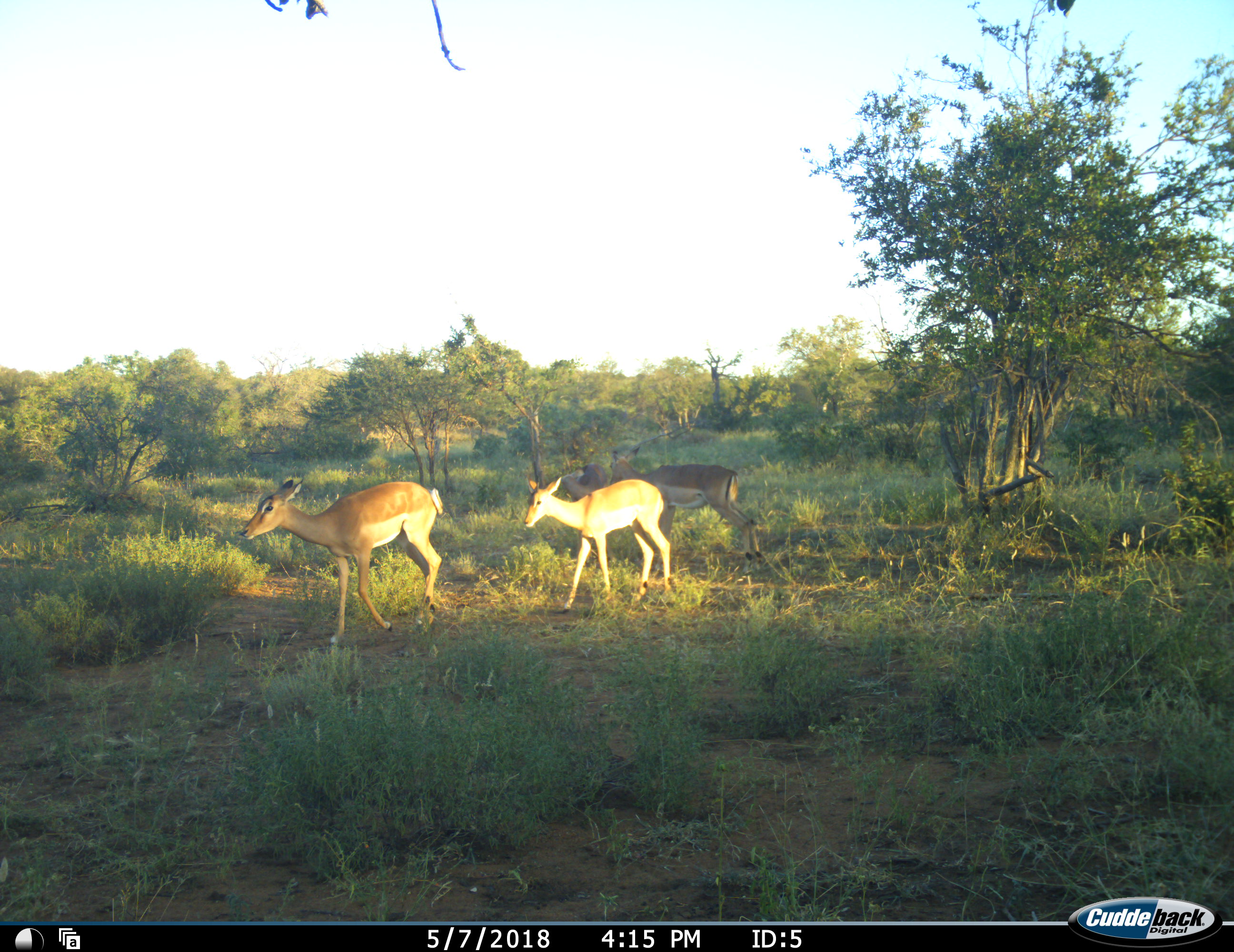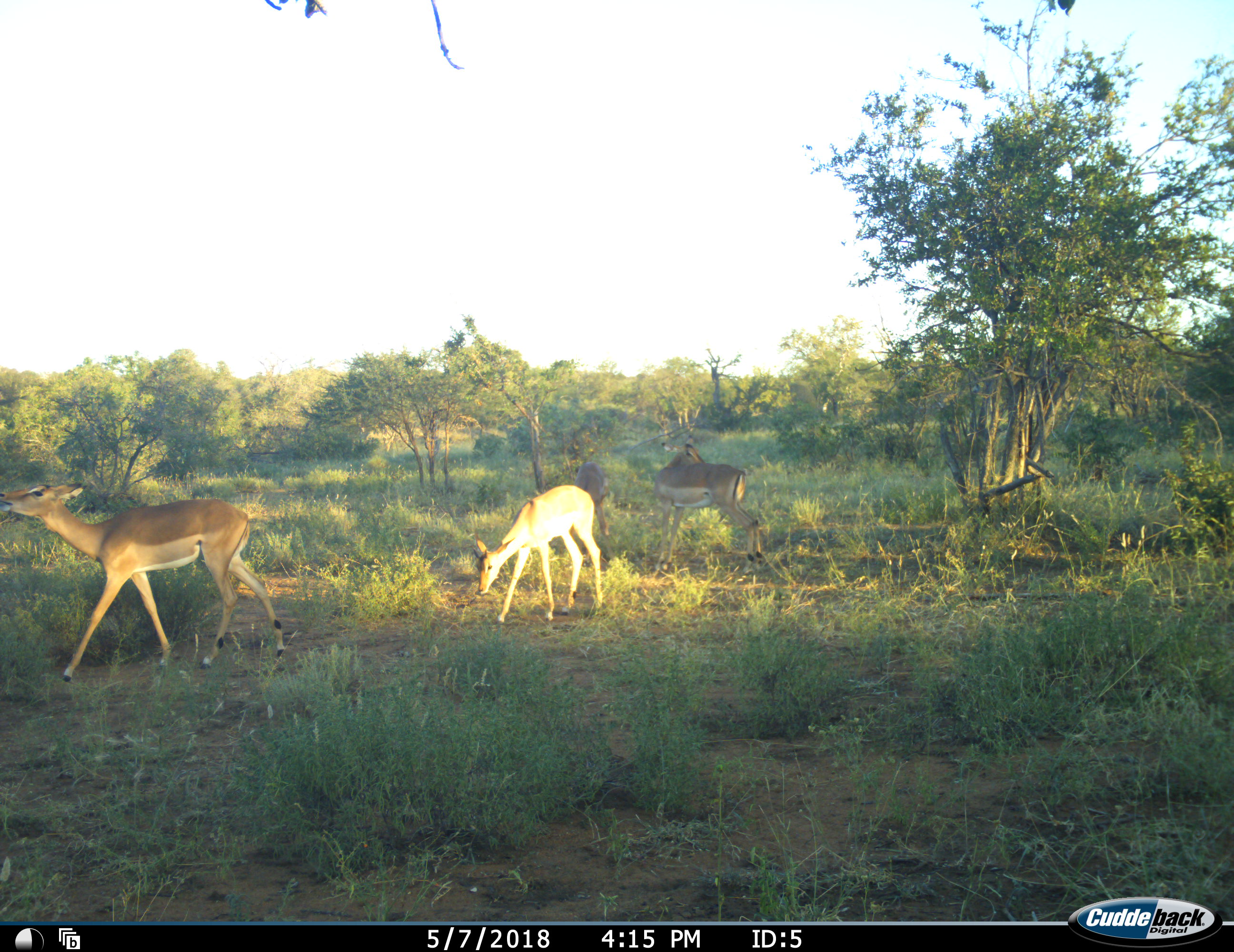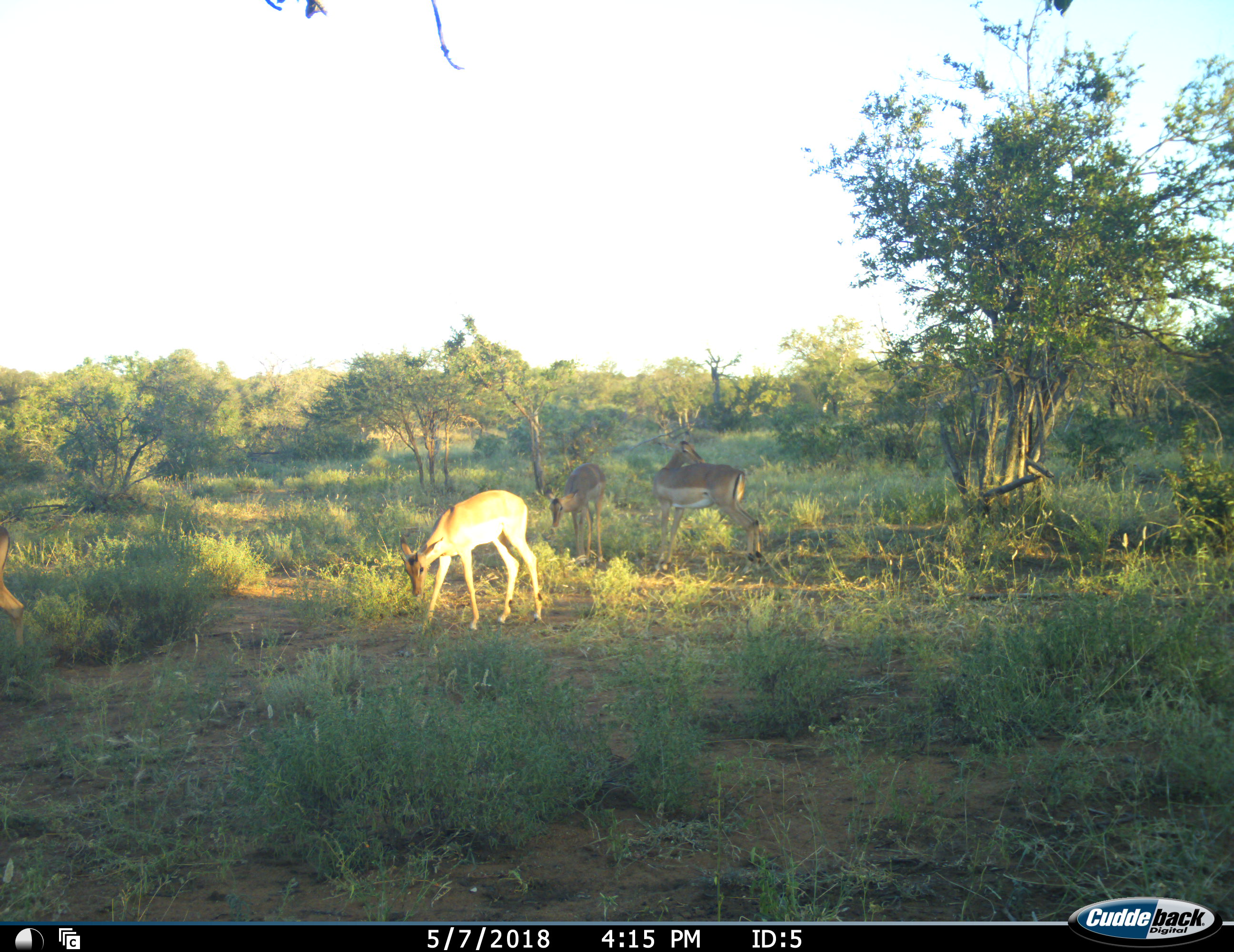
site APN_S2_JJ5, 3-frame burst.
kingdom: Animalia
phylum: Chordata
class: Mammalia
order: Artiodactyla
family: Bovidae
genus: Aepyceros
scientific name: Aepyceros melampus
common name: impala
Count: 4.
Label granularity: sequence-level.